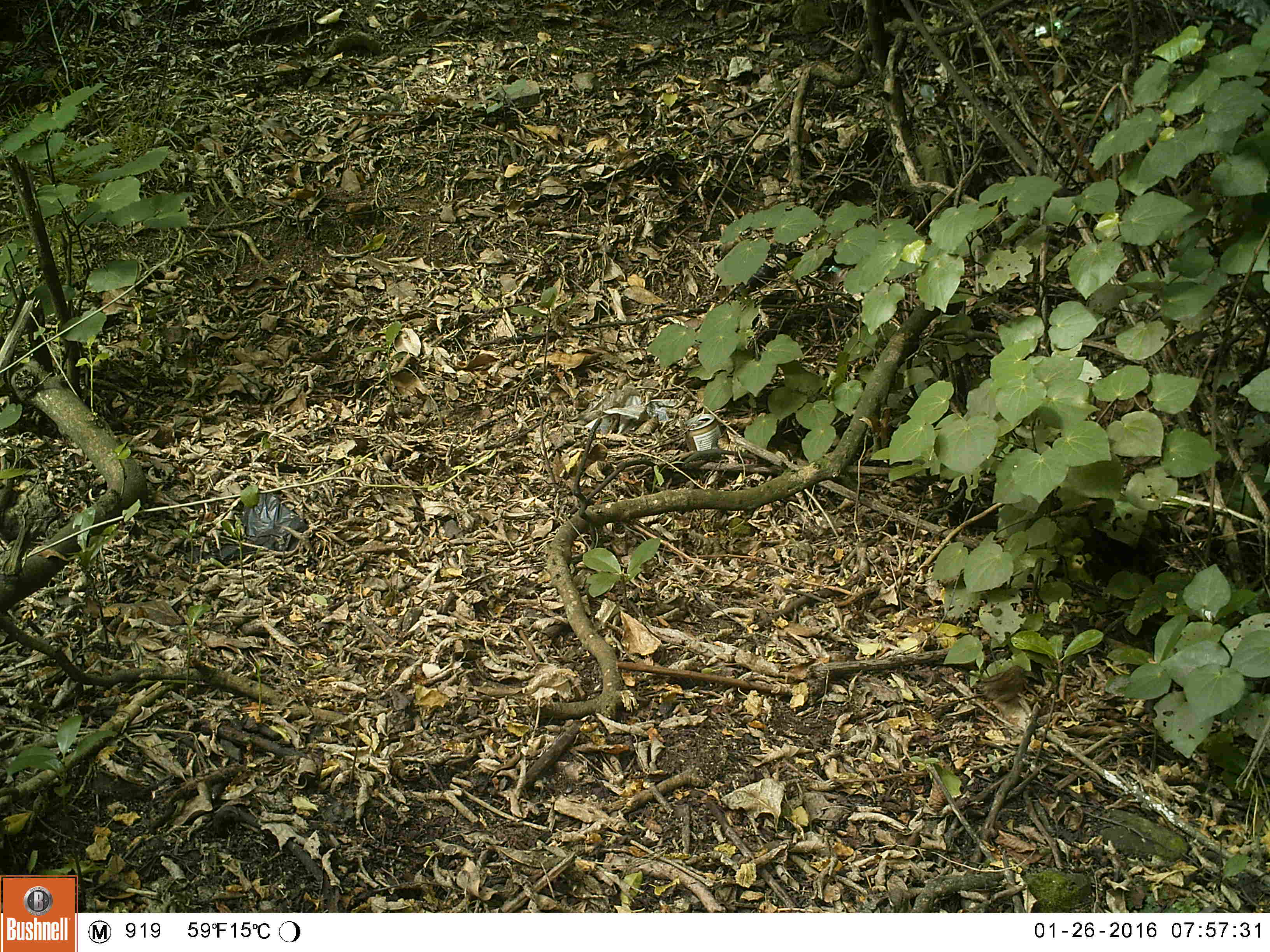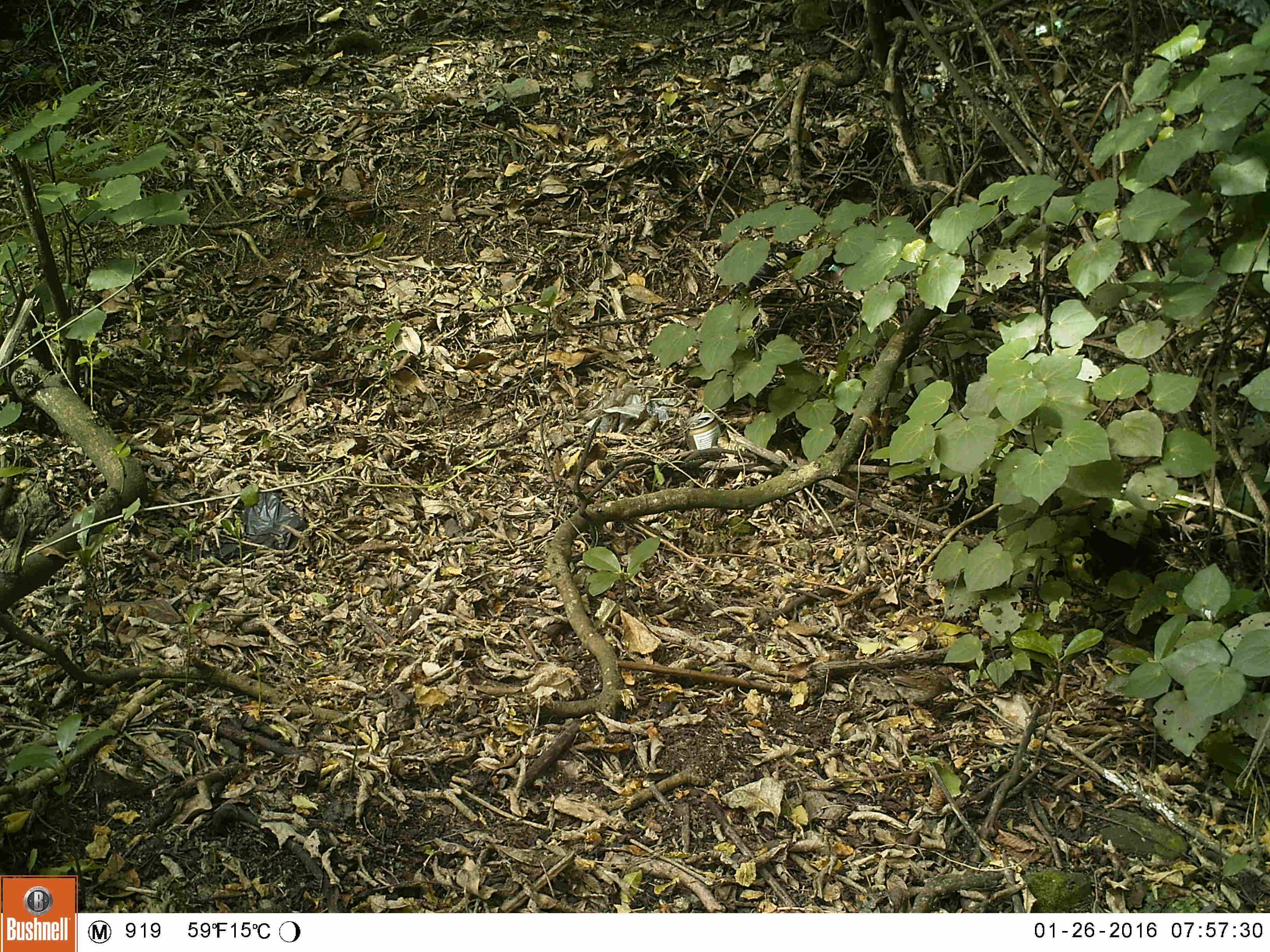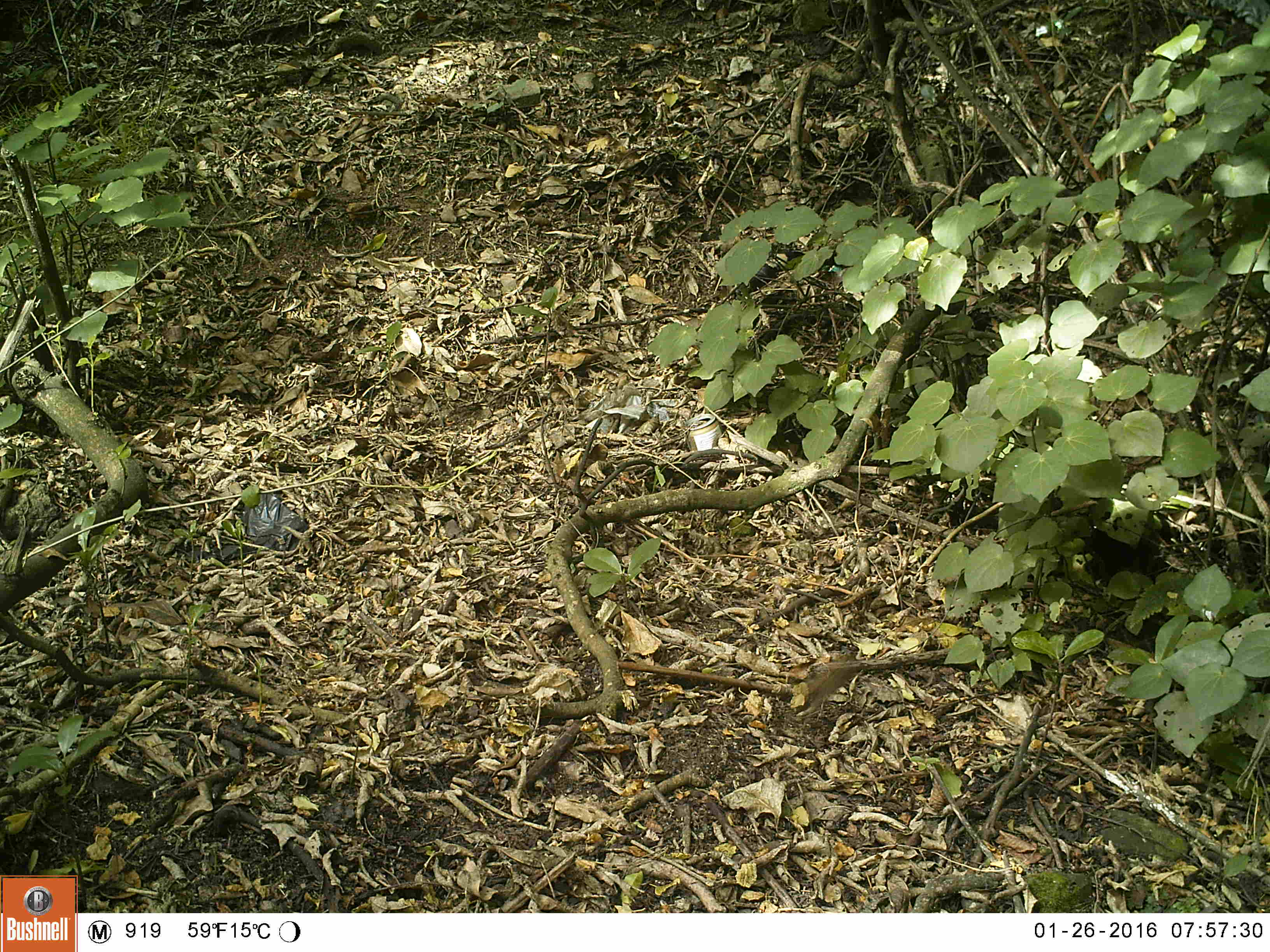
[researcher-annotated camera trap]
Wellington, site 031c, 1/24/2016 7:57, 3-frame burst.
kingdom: Animalia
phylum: Chordata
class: Aves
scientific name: Aves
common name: bird